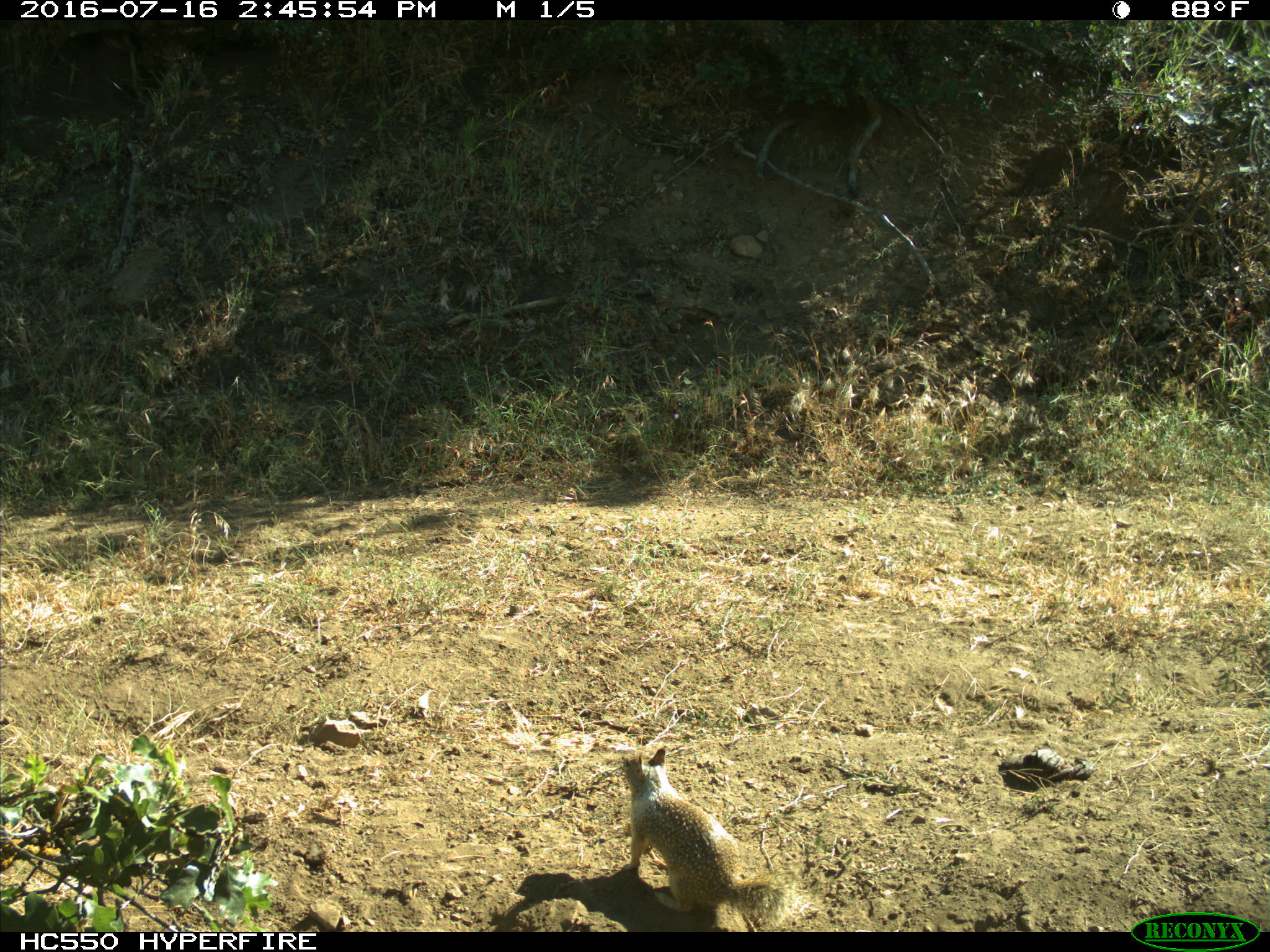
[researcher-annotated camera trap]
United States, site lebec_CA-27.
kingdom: Animalia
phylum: Chordata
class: Mammalia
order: Rodentia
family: Sciuridae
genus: Otospermophilus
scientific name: Otospermophilus beecheyi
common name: california ground squirrel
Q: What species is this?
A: Otospermophilus beecheyi (california ground squirrel).